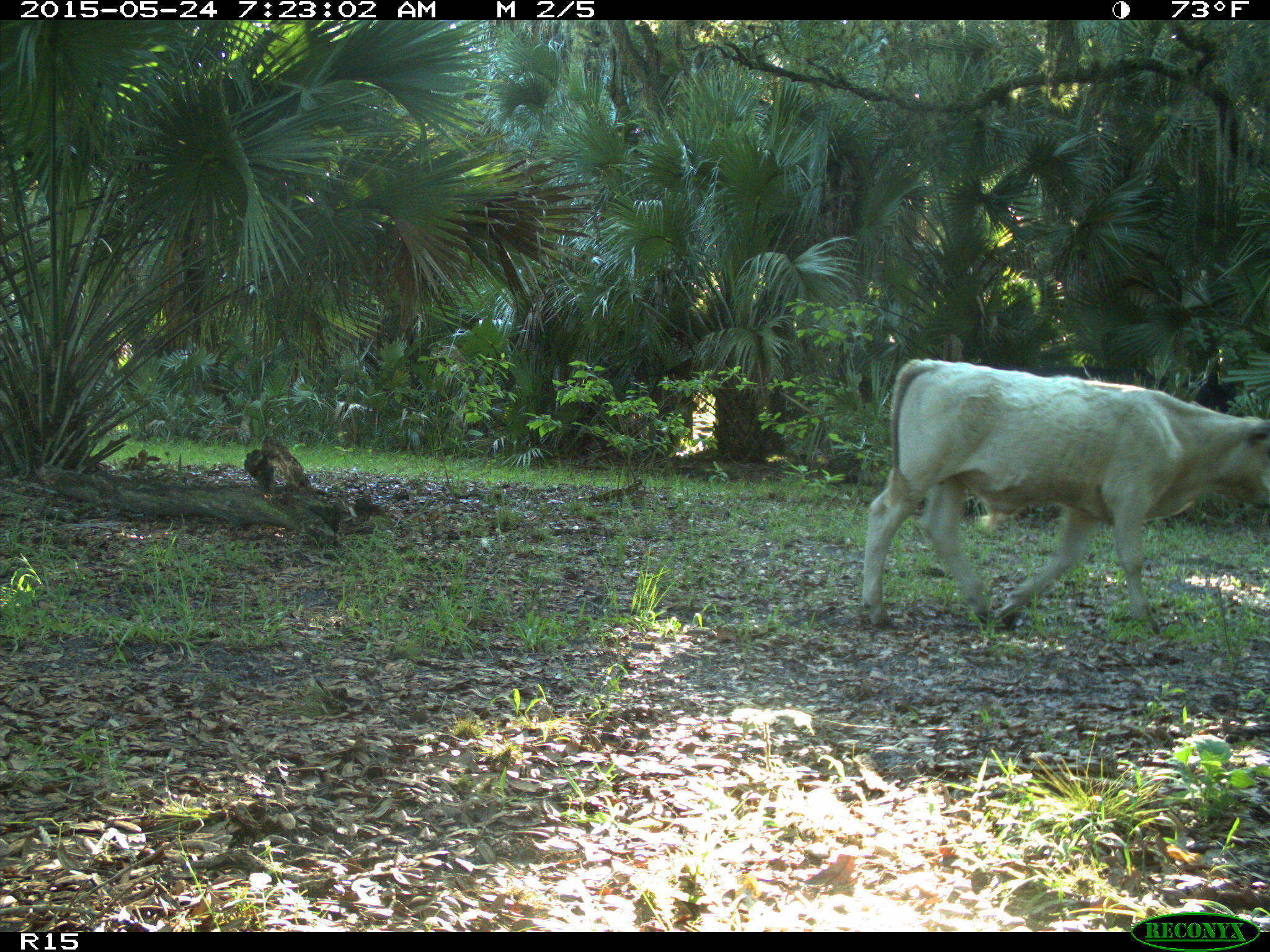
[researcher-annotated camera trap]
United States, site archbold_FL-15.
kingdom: Animalia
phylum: Chordata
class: Mammalia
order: Artiodactyla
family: Bovidae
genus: Bos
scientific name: Bos taurus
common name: domestic cow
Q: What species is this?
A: Bos taurus (domestic cow).